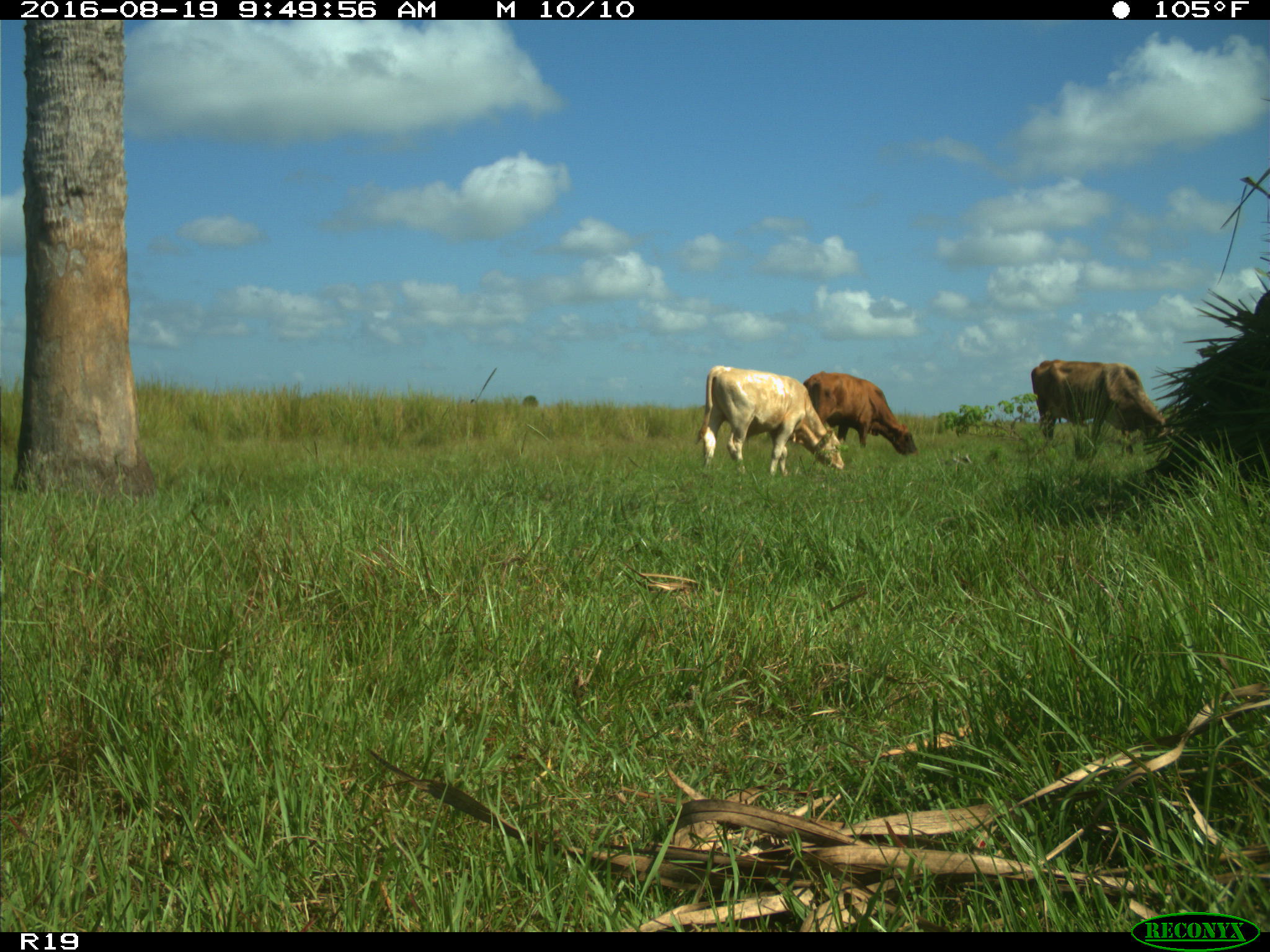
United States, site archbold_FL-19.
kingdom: Animalia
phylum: Chordata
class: Mammalia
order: Artiodactyla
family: Bovidae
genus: Bos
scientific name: Bos taurus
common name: domestic cow